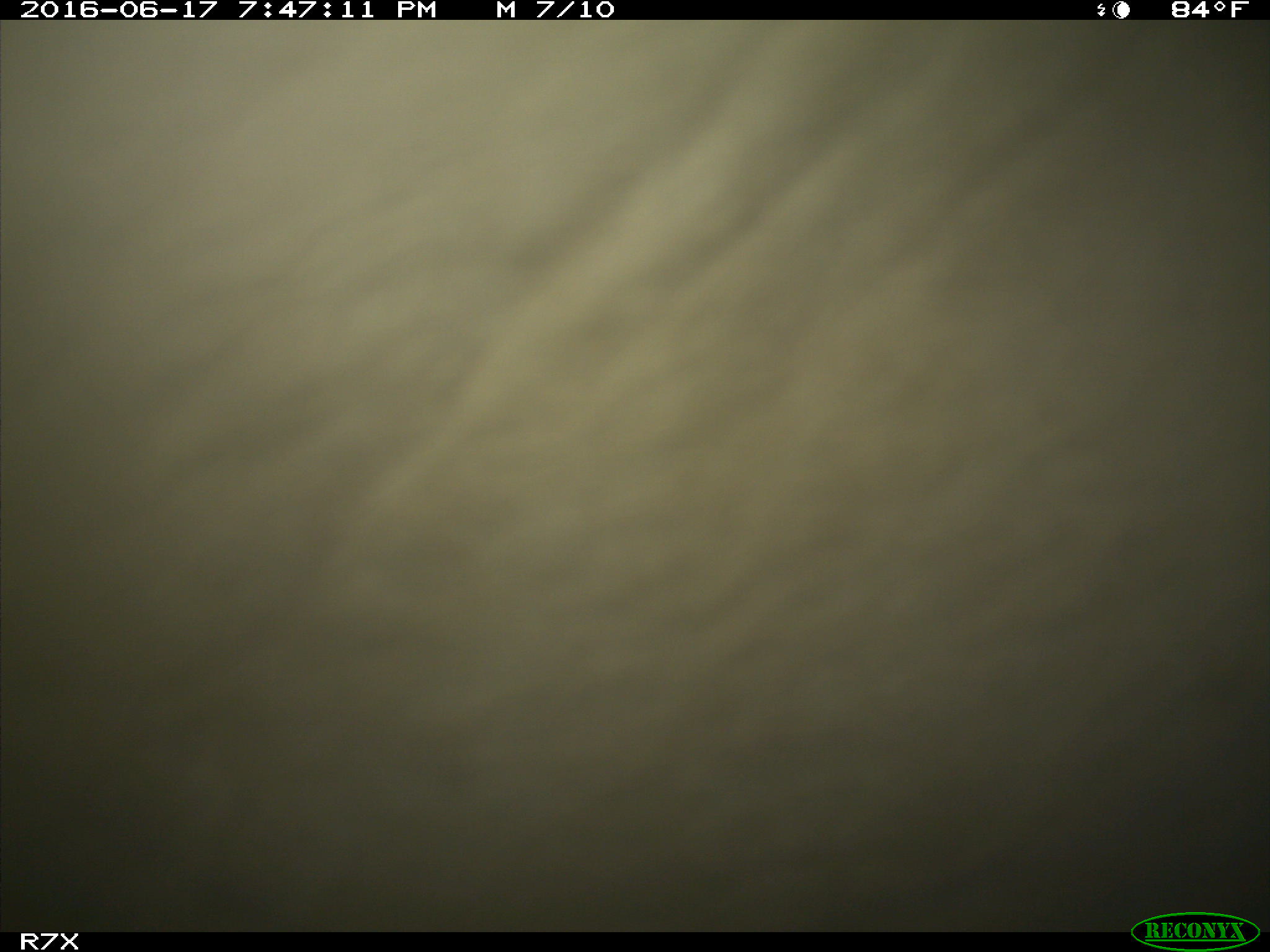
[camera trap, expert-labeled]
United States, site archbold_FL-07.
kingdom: Animalia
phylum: Chordata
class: Mammalia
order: Artiodactyla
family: Bovidae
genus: Bos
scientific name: Bos taurus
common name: domestic cow